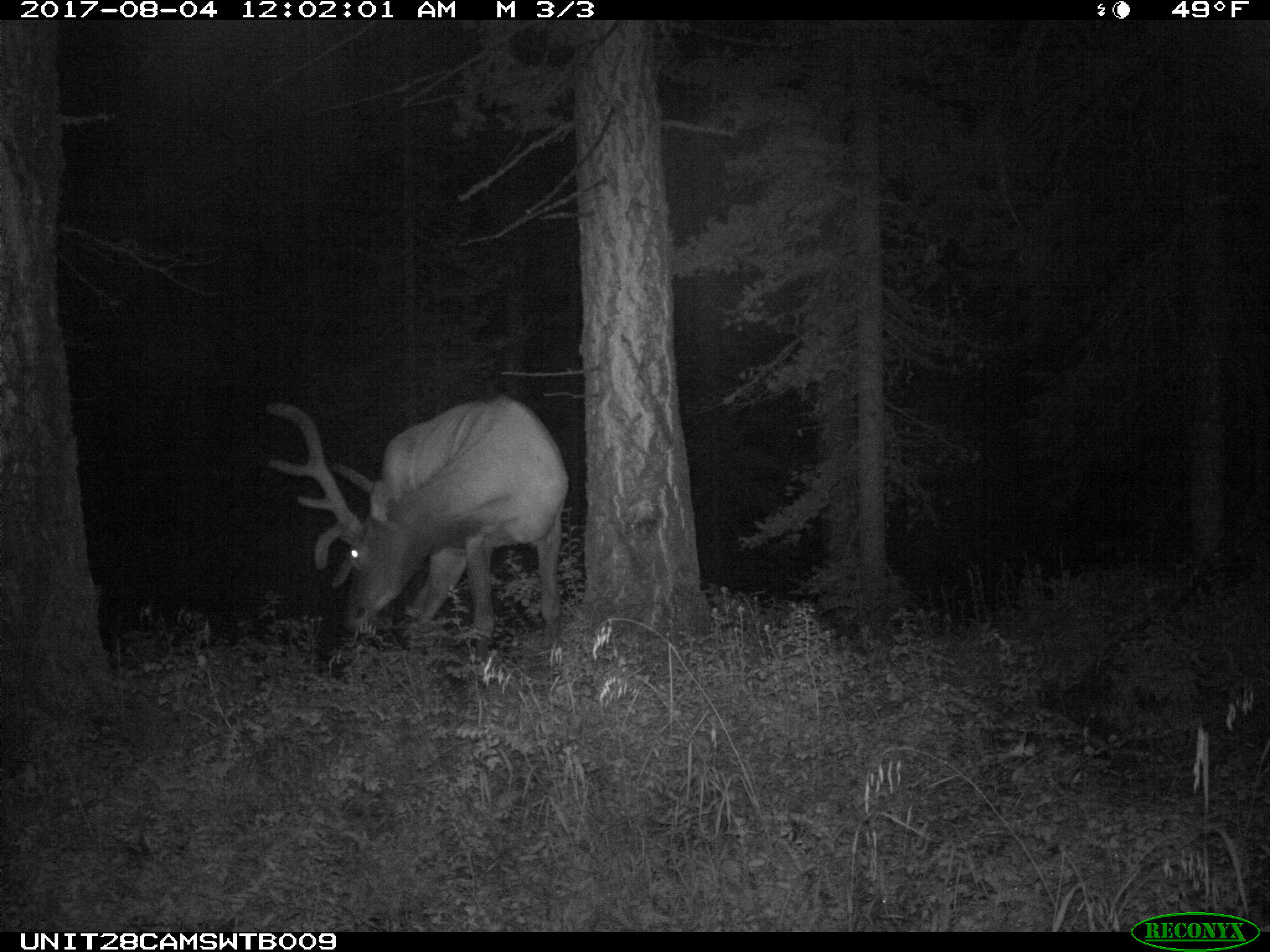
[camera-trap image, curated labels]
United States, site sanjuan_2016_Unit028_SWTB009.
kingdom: Animalia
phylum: Chordata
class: Mammalia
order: Artiodactyla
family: Cervidae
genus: Cervus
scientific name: Cervus elaphus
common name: red deer